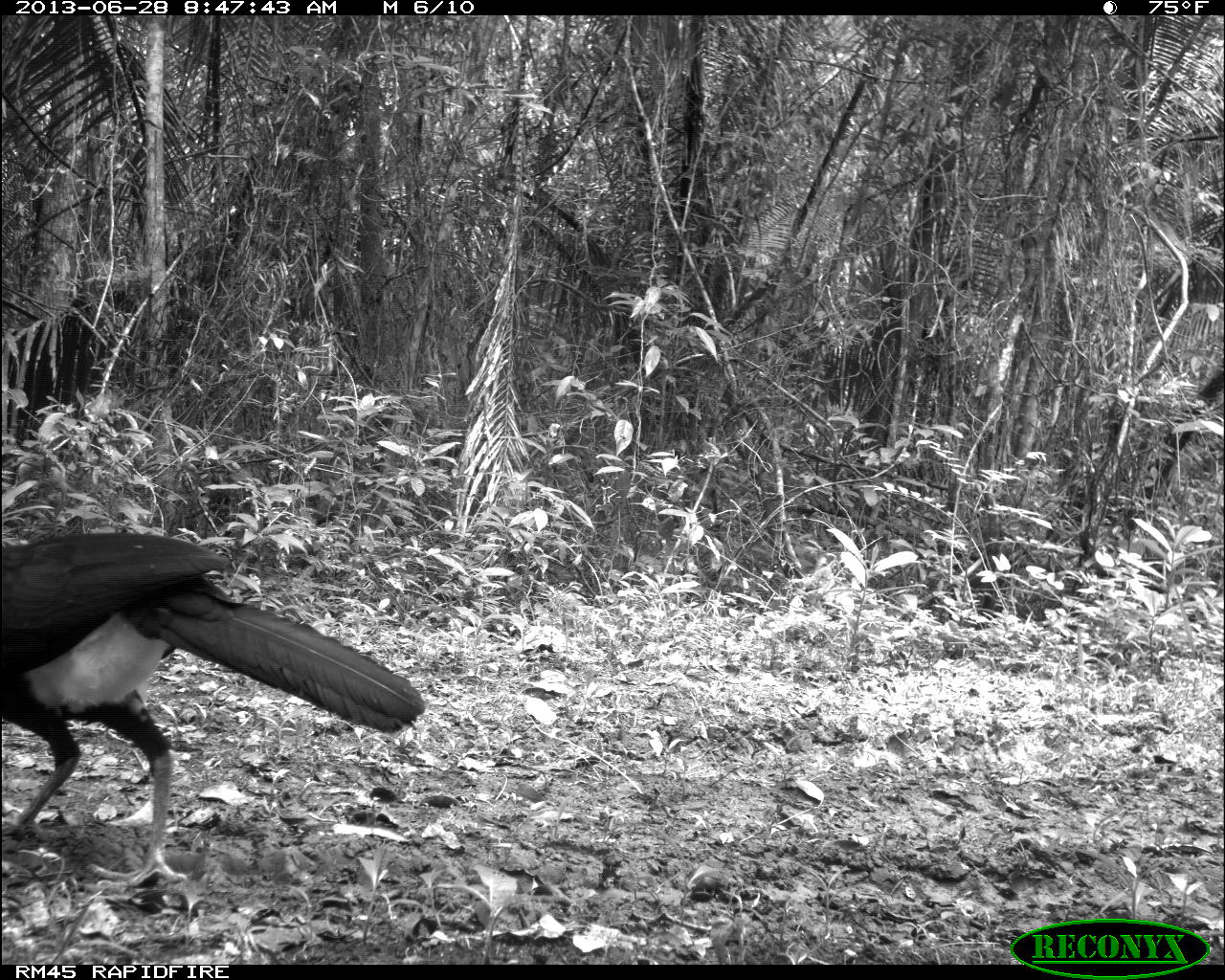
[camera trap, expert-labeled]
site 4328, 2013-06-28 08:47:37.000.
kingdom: Animalia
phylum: Chordata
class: Aves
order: Galliformes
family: Cracidae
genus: Crax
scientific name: Crax rubra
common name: great curassow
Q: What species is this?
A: Crax rubra (great curassow).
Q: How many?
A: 1.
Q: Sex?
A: Male.